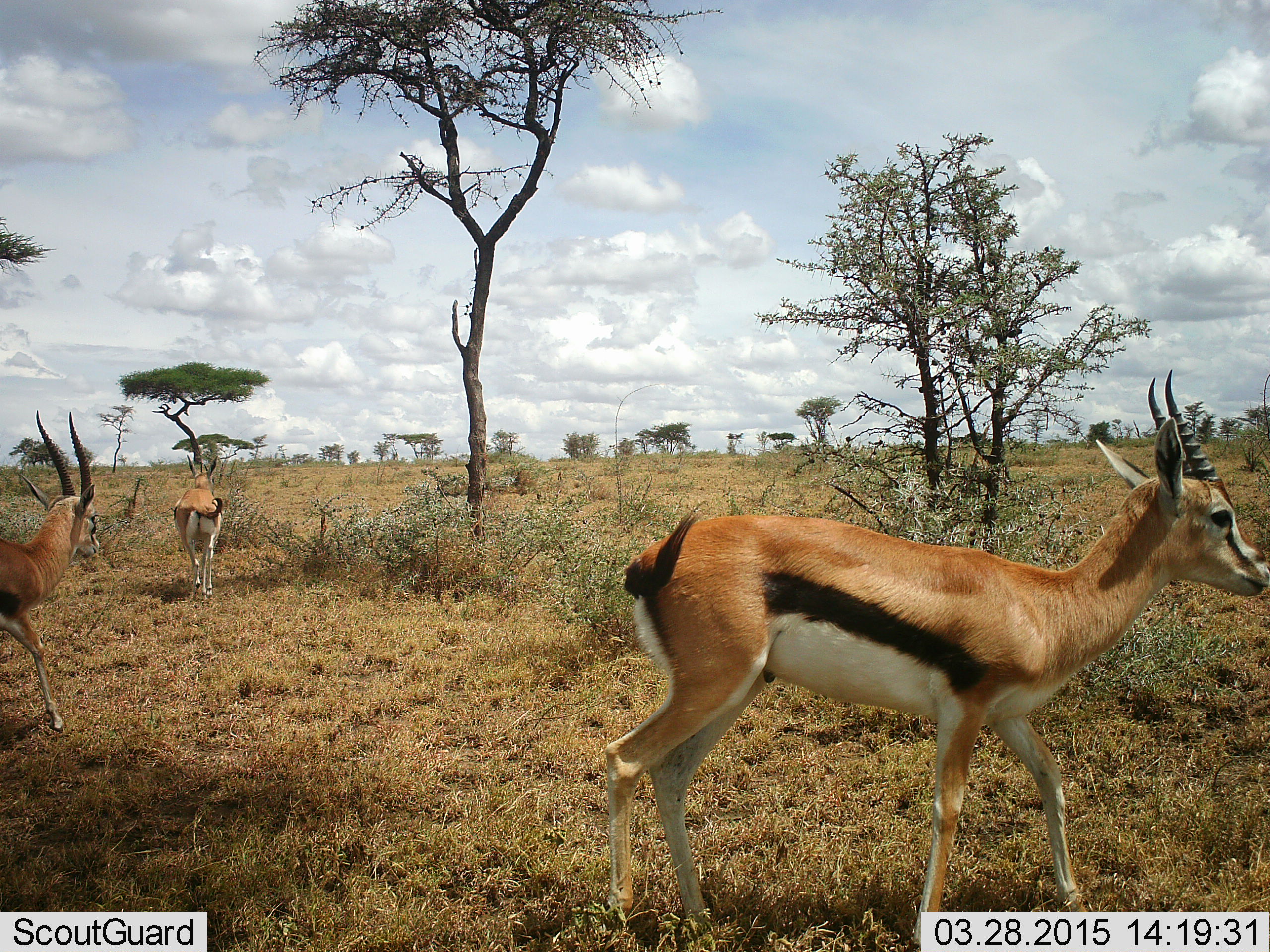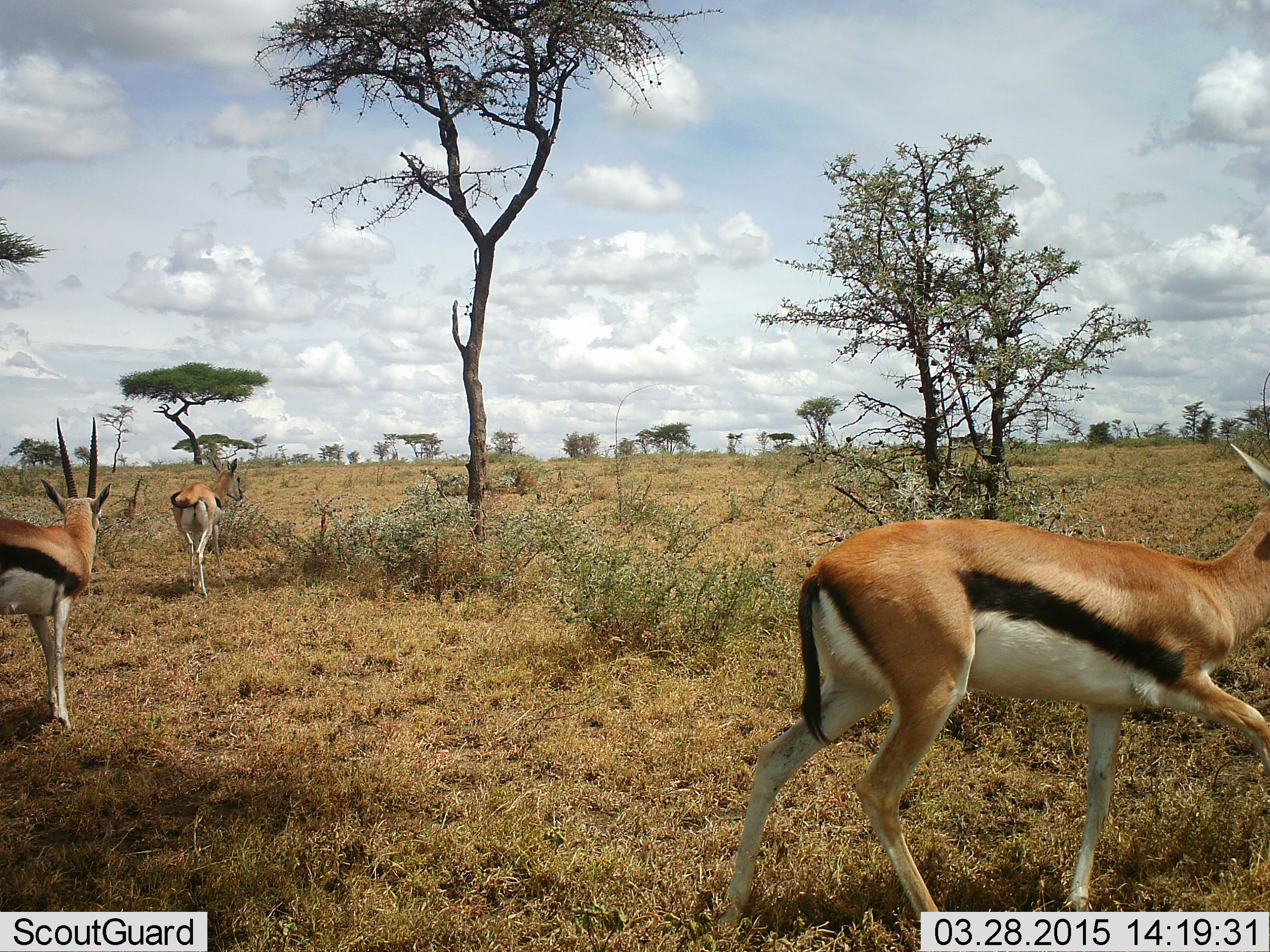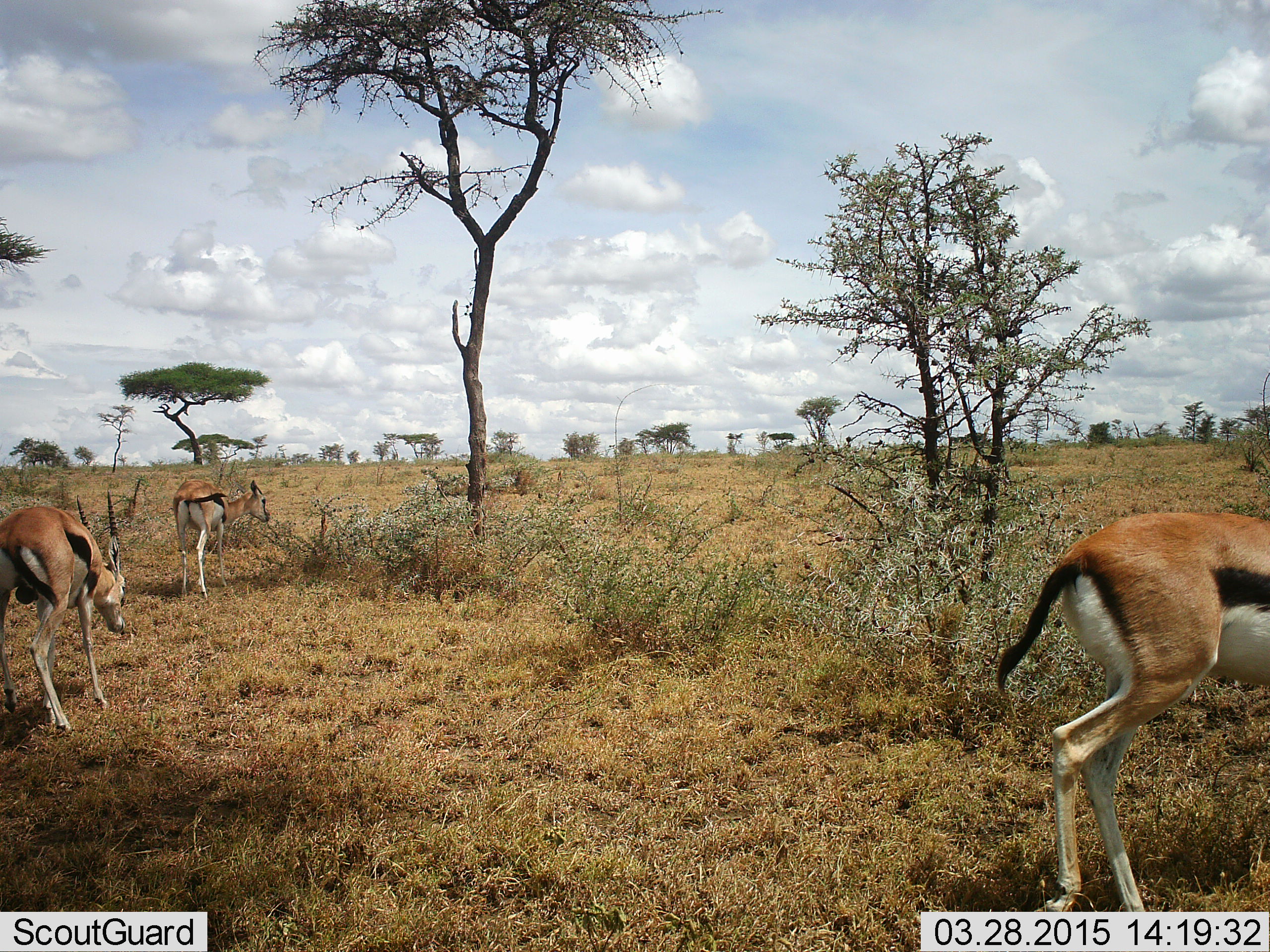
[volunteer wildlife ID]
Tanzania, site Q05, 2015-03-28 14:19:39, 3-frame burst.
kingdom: Animalia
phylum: Chordata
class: Mammalia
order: Artiodactyla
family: Bovidae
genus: Eudorcas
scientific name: Eudorcas thomsonii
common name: thomson's gazelle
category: gazellethomsons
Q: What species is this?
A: Gazellethomsons (thomson's gazelle) (Eudorcas thomsonii).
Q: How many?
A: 3.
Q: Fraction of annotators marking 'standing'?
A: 50%.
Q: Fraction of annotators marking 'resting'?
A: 0%.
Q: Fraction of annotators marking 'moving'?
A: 80%.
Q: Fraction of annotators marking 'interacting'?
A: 0%.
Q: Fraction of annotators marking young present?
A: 0%.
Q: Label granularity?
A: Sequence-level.